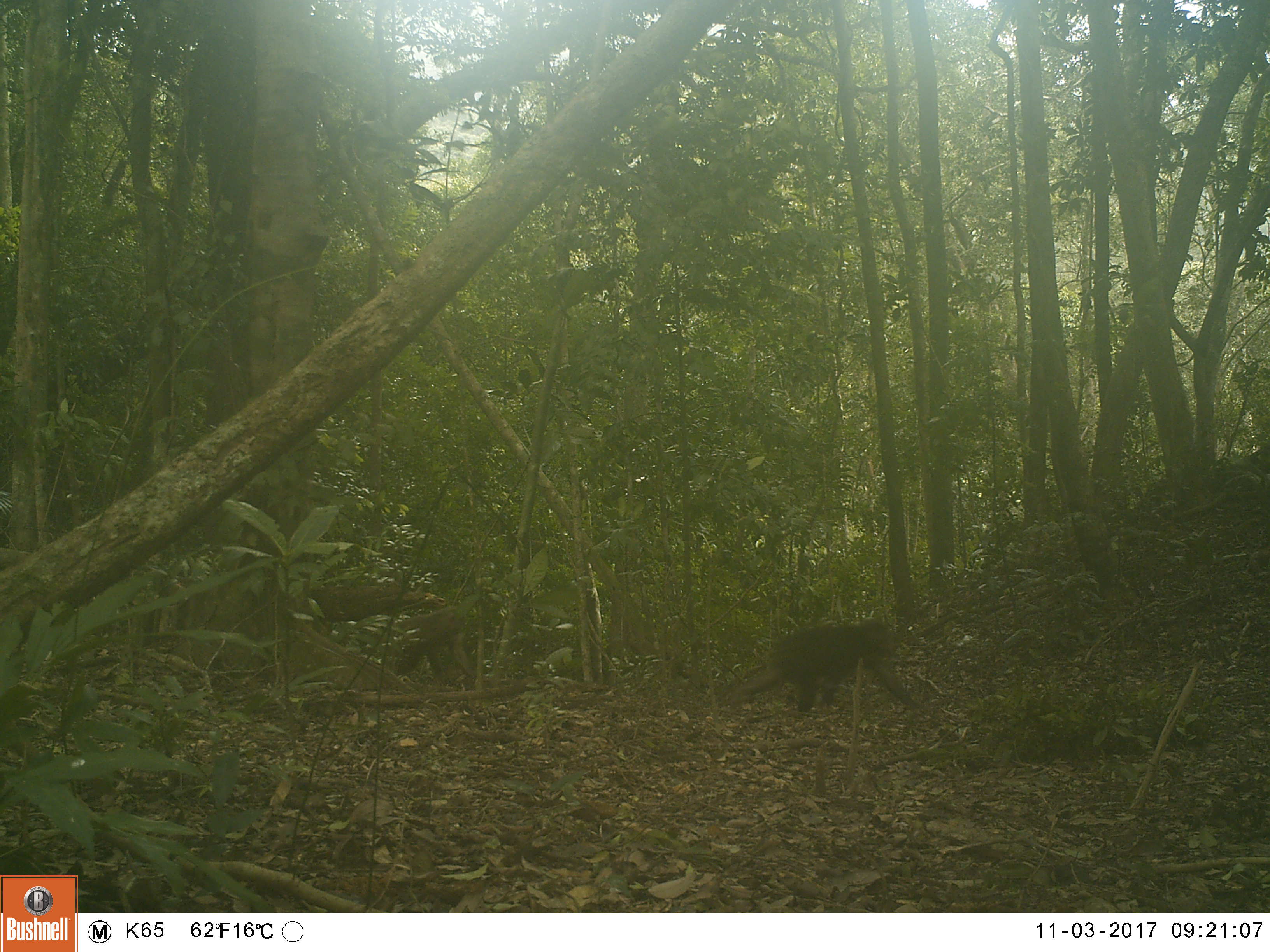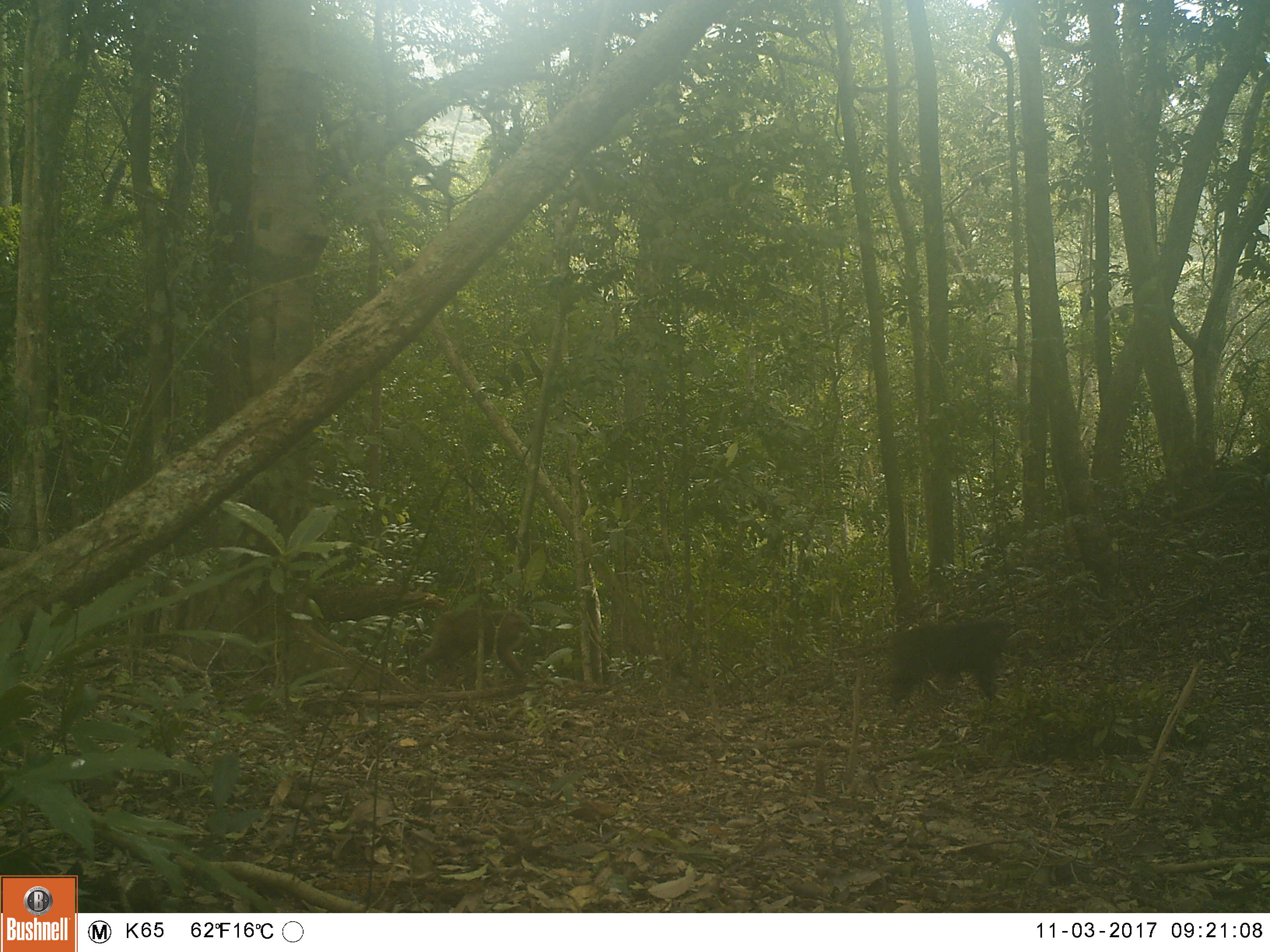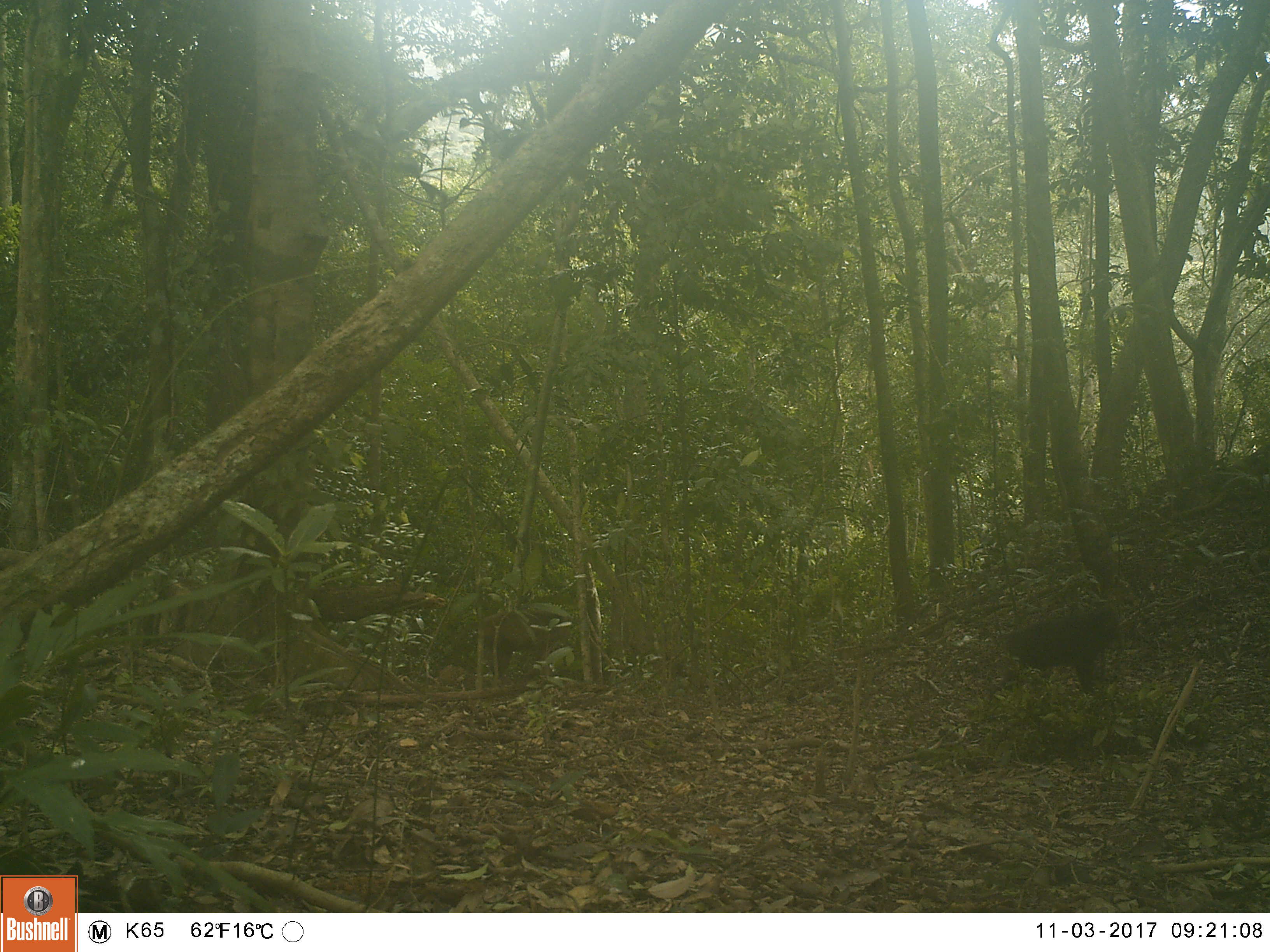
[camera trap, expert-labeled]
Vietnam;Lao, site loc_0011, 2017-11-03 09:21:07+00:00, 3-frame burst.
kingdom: Animalia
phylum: Chordata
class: Mammalia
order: Primates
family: Cercopithecidae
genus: Macaca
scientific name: Macaca arctoides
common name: stump-tailed macaque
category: stump tailed macaque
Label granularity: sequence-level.